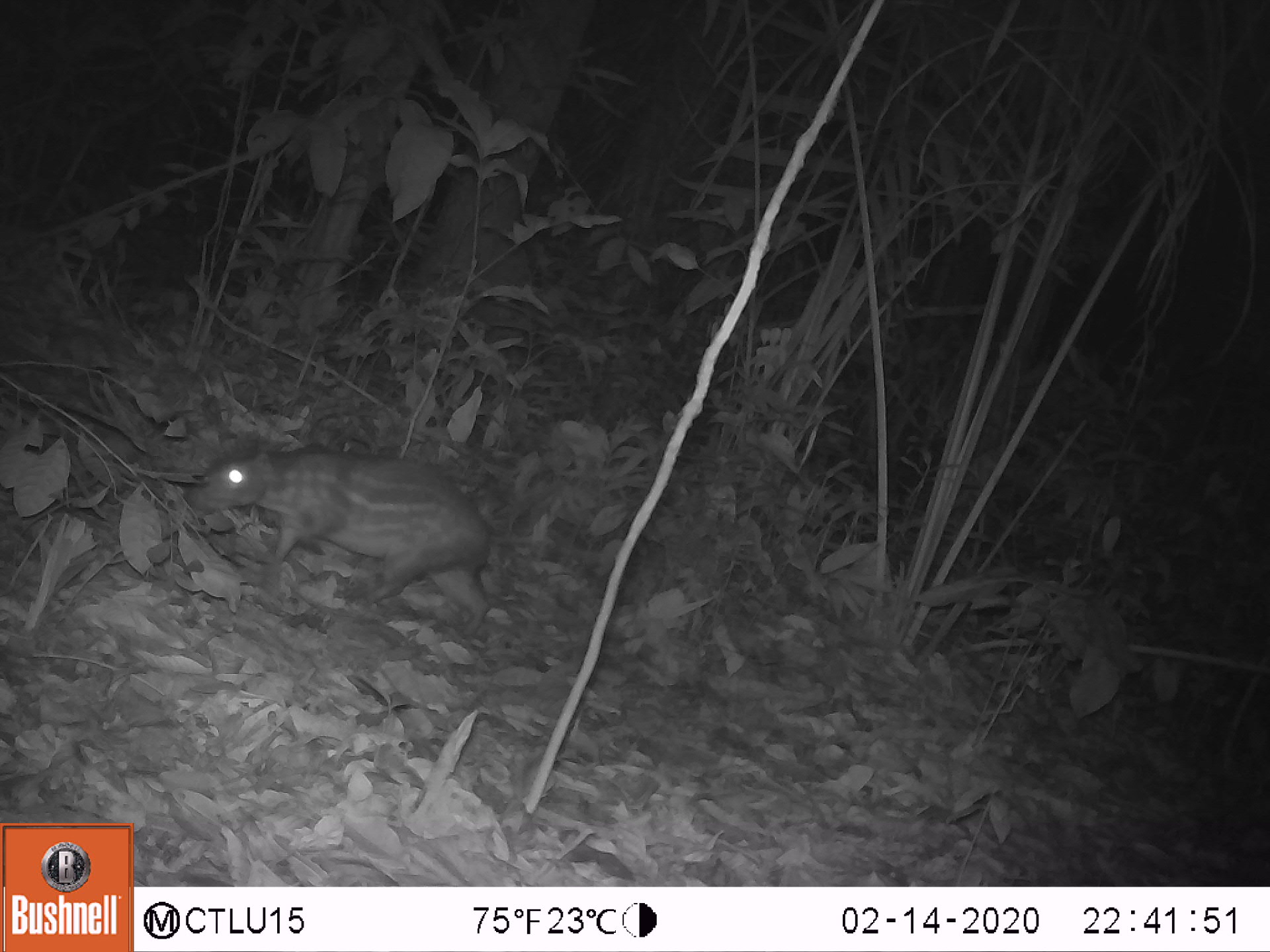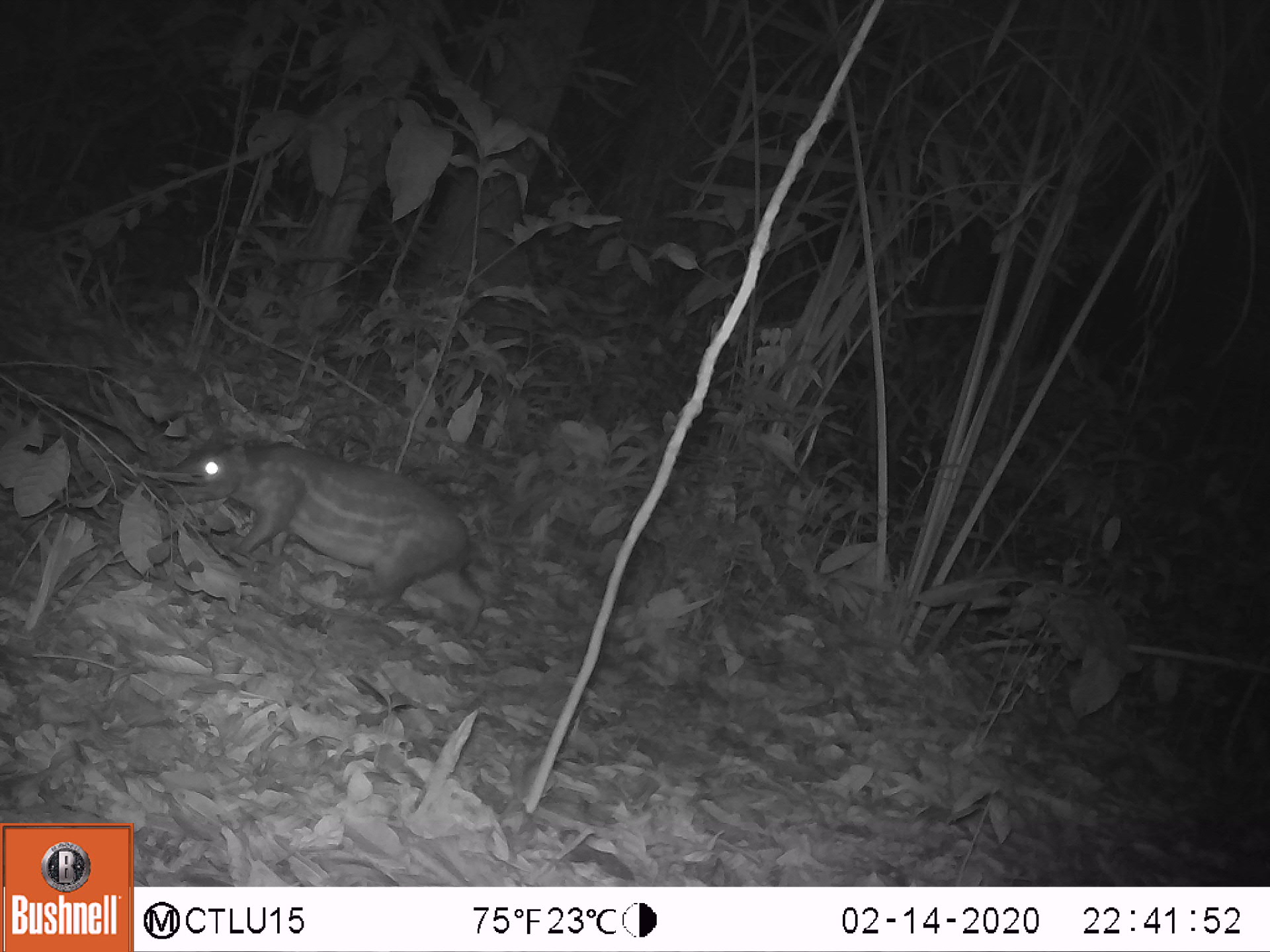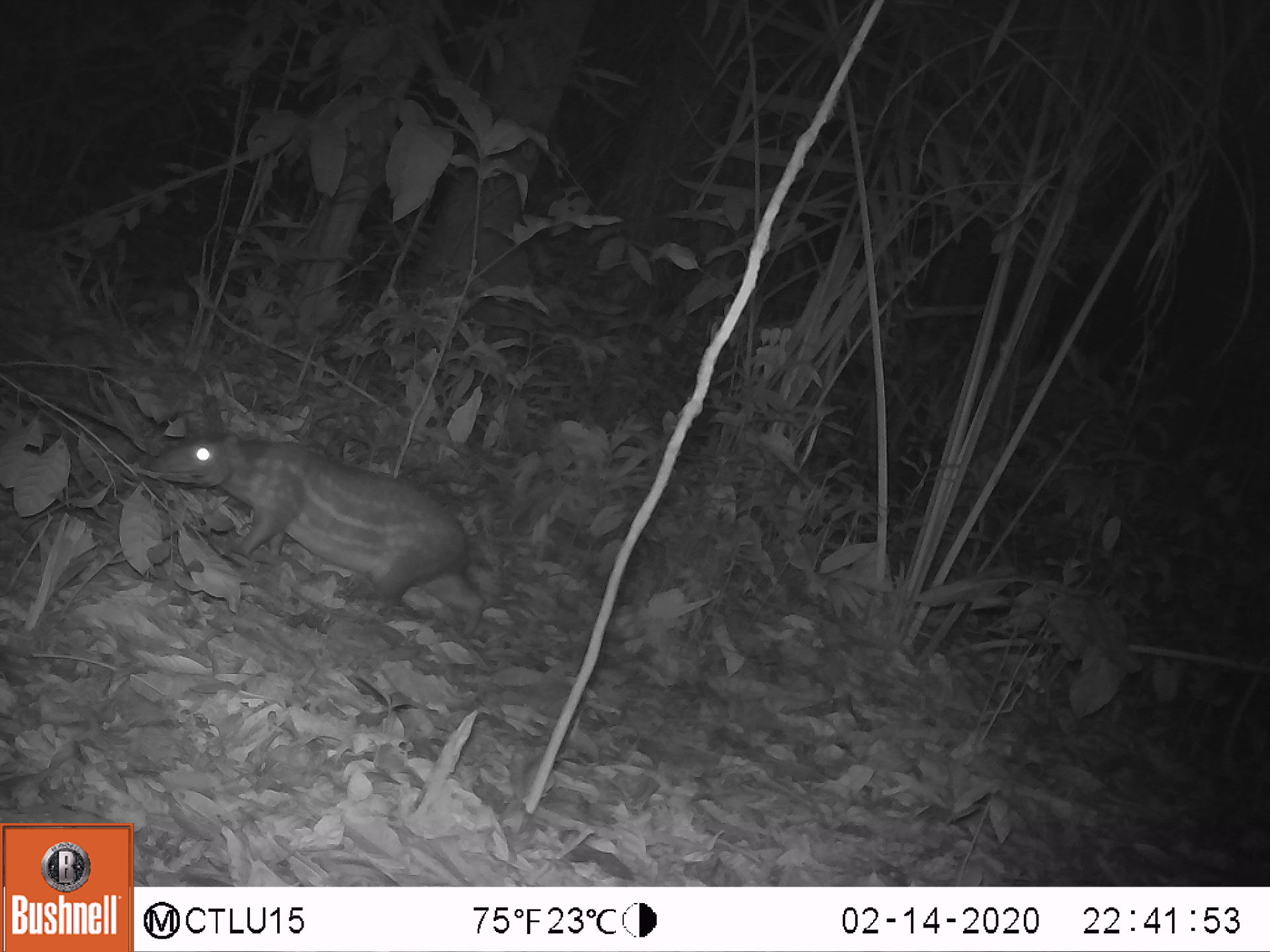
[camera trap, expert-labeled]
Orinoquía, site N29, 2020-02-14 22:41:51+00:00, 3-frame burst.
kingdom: Animalia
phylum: Chordata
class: Mammalia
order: Rodentia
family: Cuniculidae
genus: Cuniculus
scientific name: Cuniculus paca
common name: spotted paca